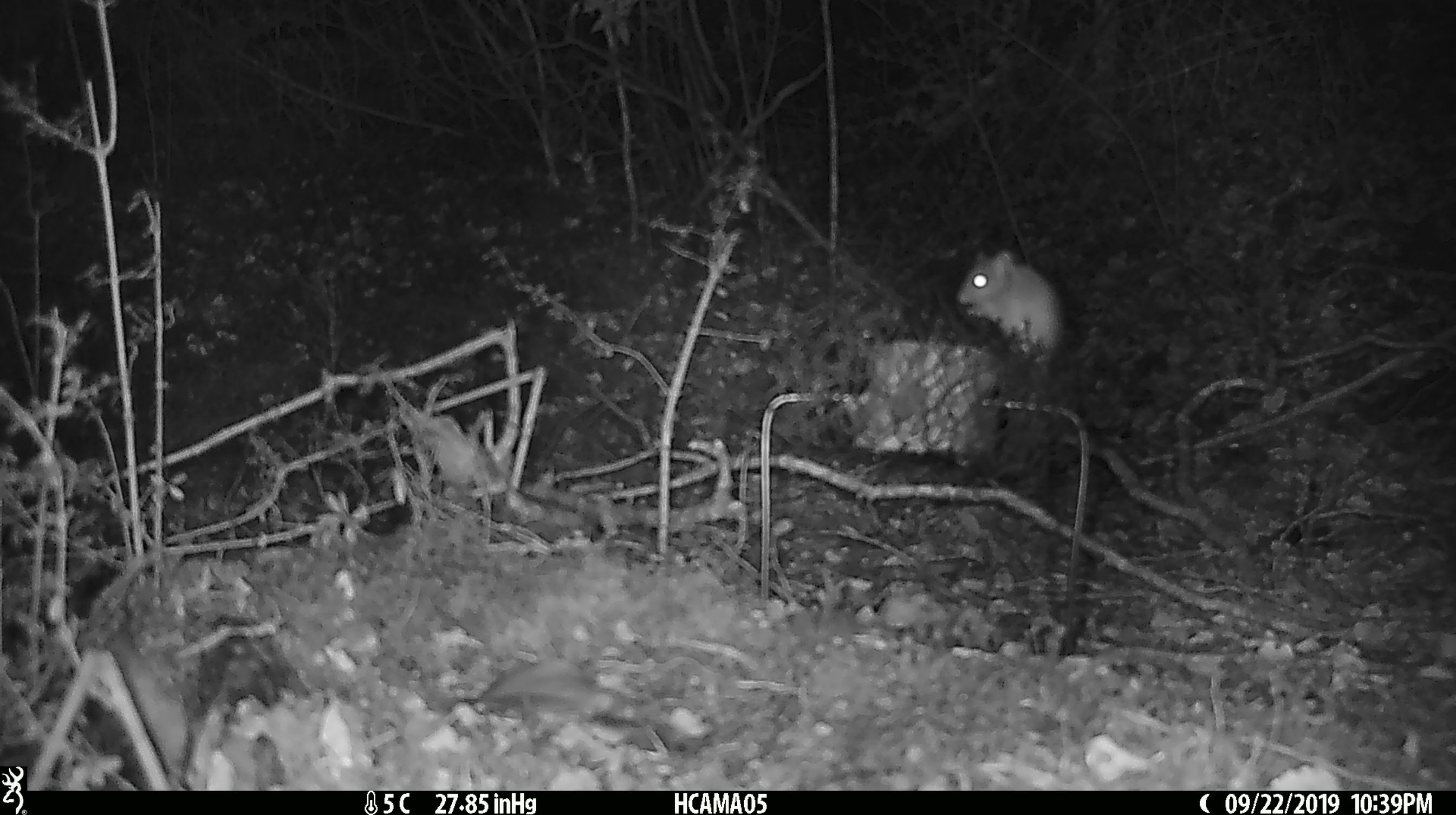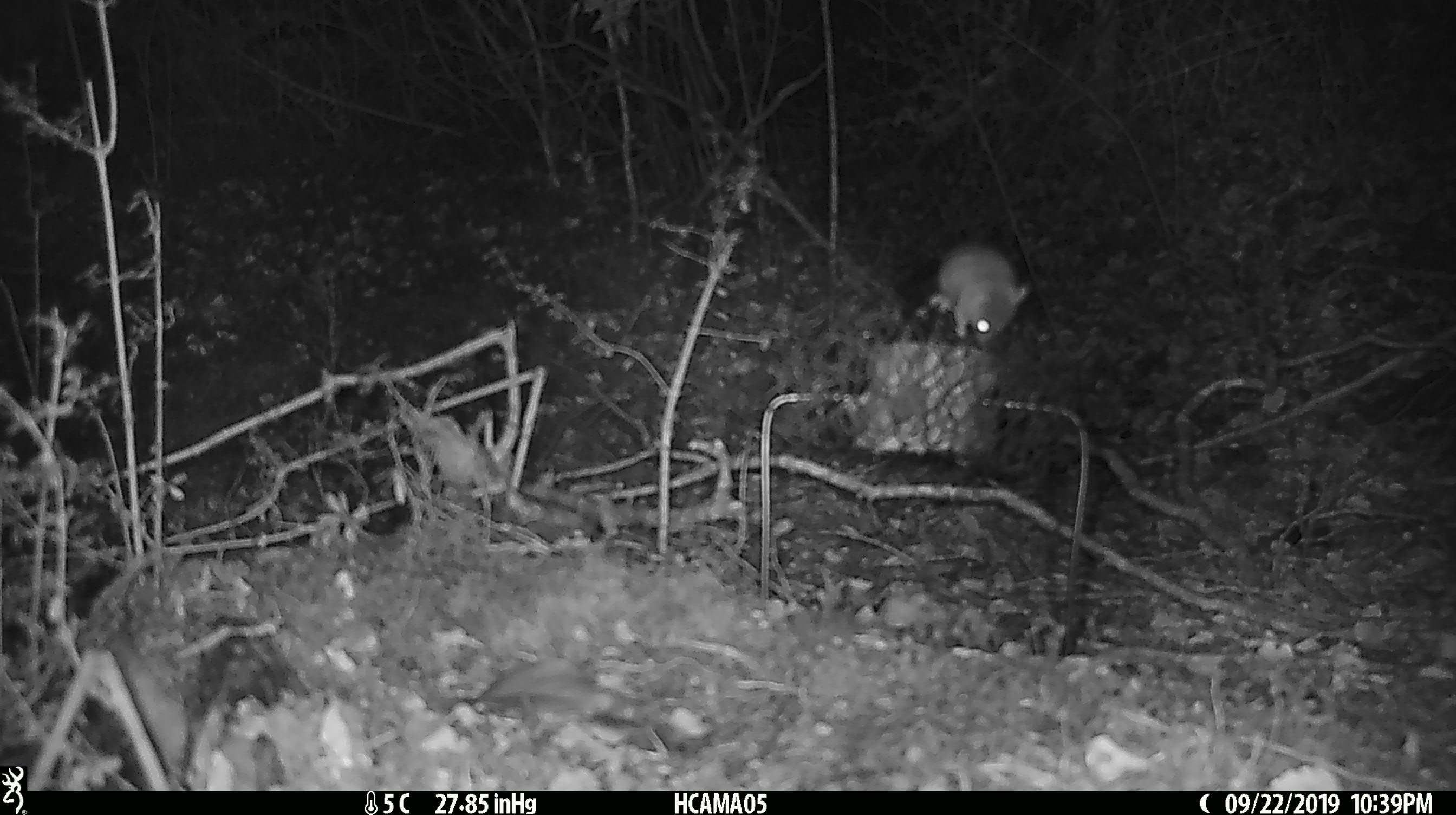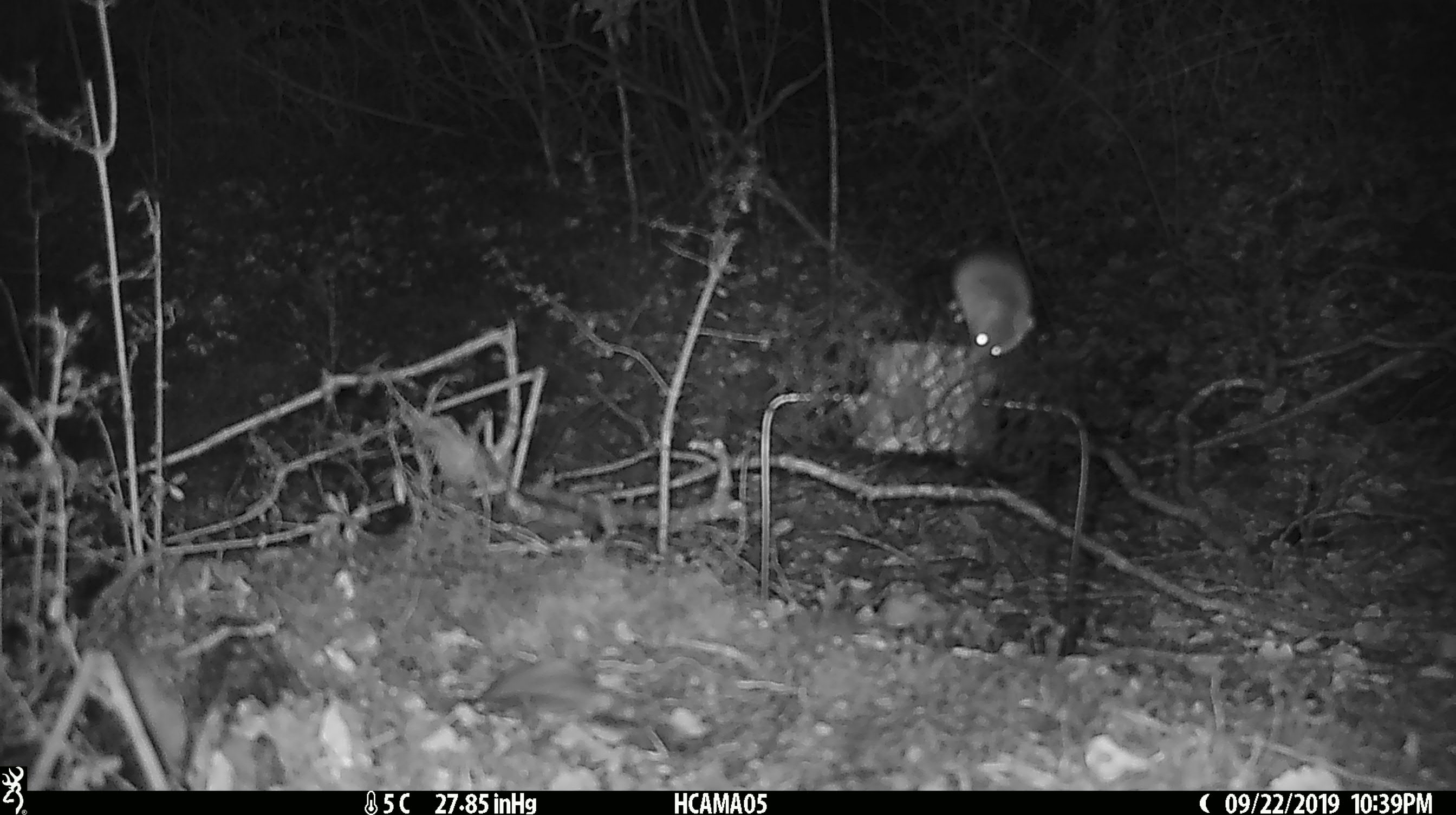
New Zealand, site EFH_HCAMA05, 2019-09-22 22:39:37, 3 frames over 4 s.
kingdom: Animalia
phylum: Chordata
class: Mammalia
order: Rodentia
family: Muridae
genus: Mus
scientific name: Mus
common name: mouse